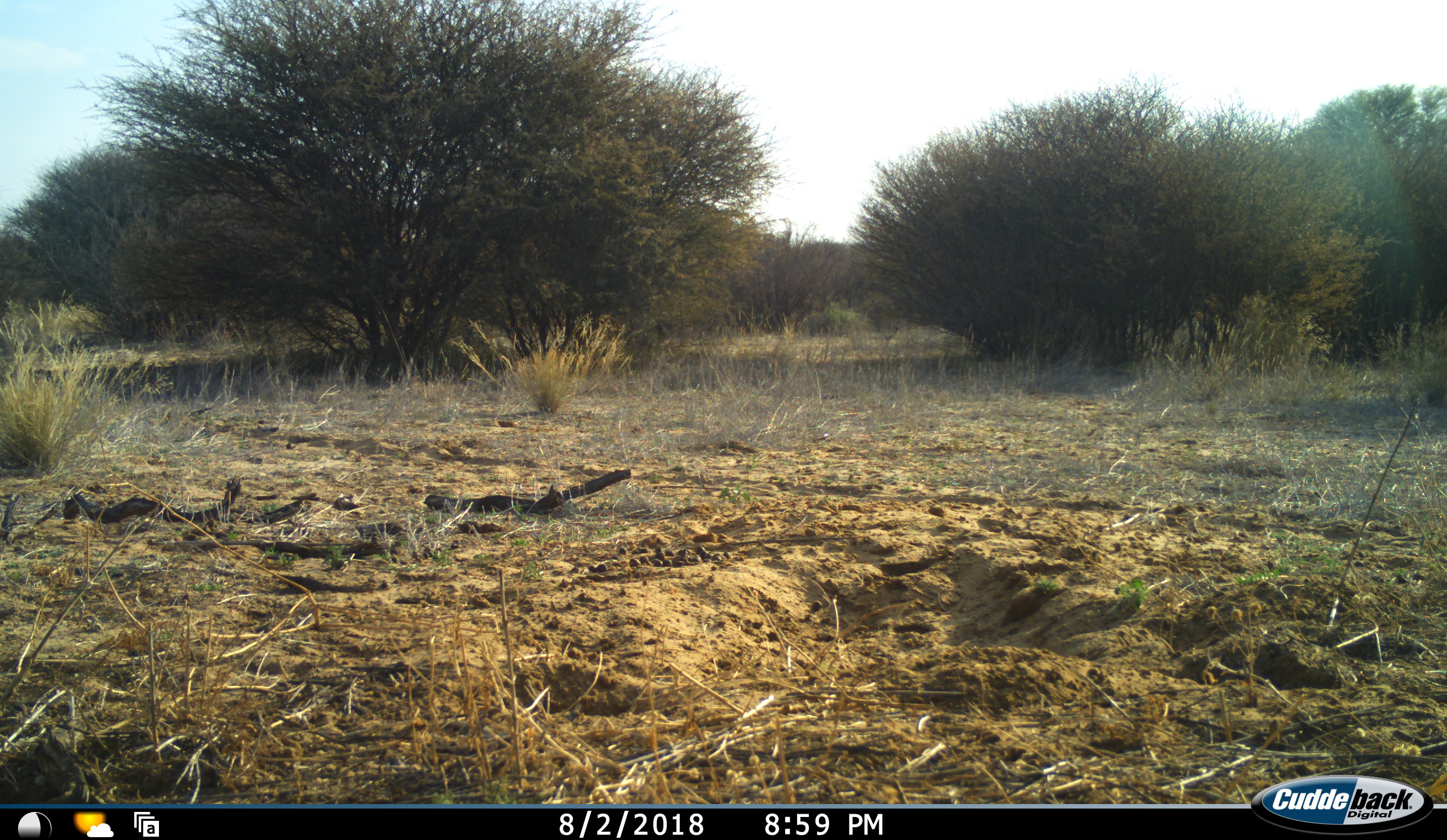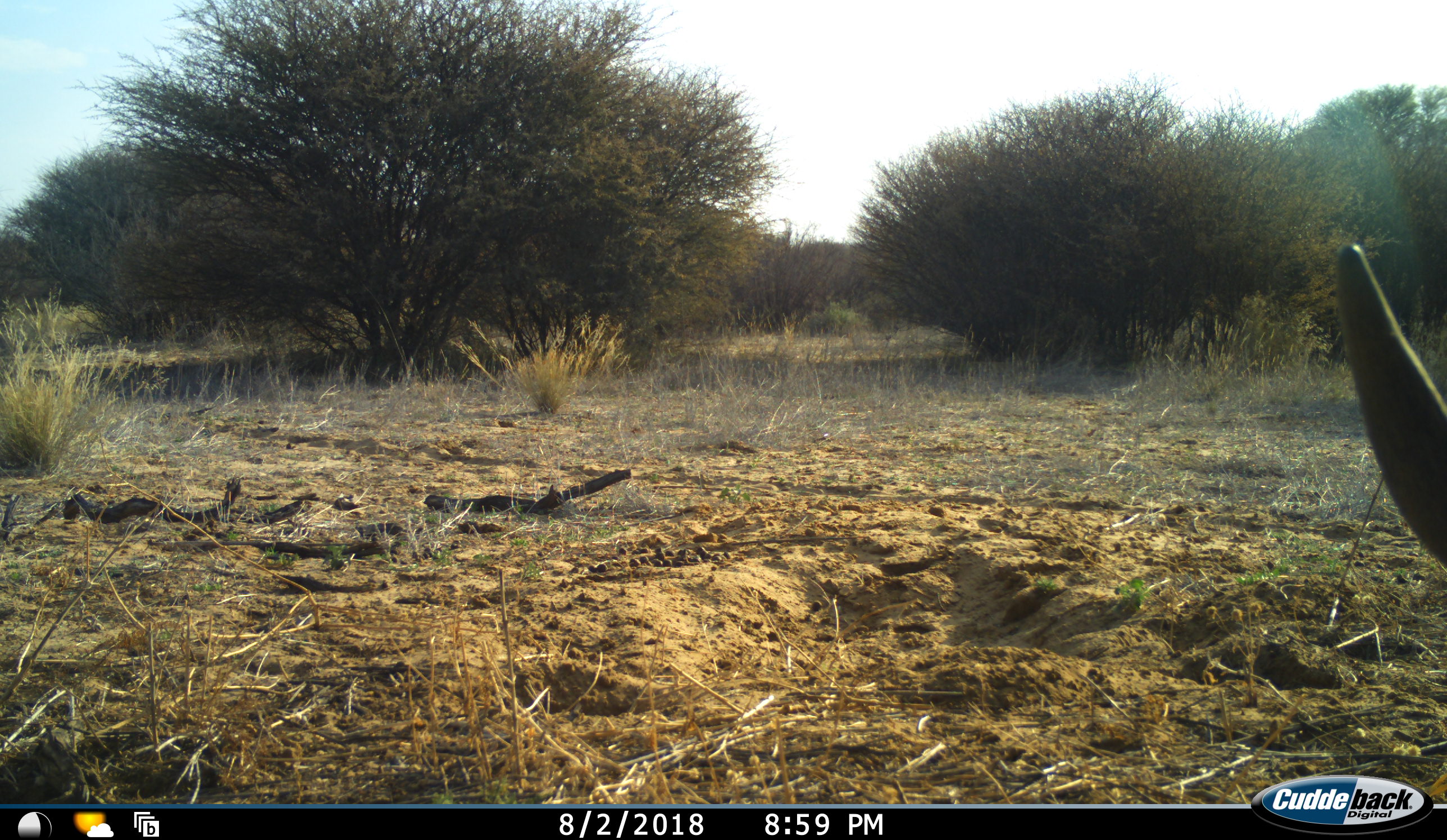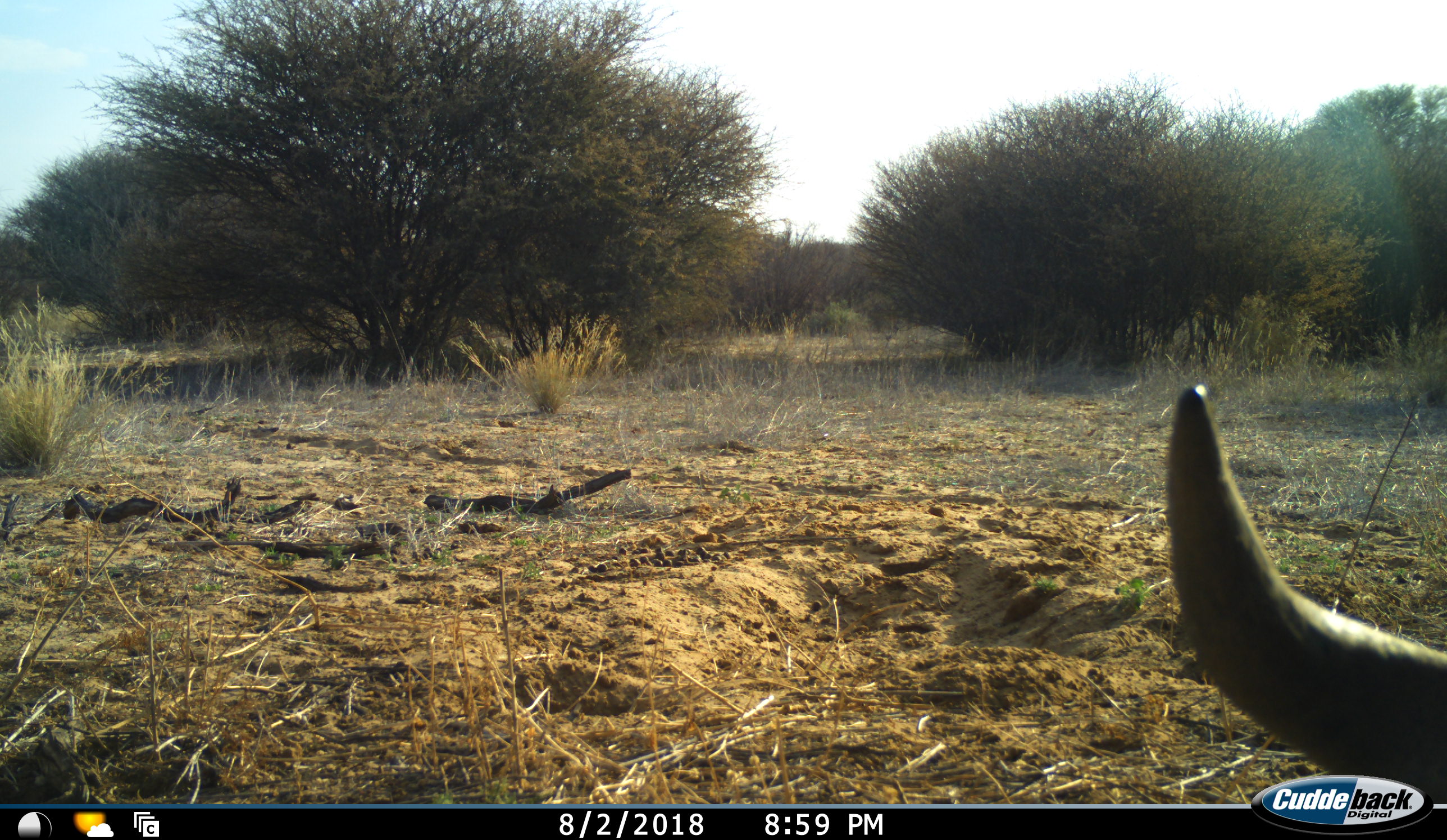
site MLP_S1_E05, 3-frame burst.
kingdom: Animalia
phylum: Chordata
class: Mammalia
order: Artiodactyla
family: Bovidae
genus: Connochaetes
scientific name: Connochaetes taurinus taurinus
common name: blue wildebeest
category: wildebeestblue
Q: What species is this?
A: Wildebeestblue (blue wildebeest) (Connochaetes taurinus taurinus).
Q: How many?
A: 1.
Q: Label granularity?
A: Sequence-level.